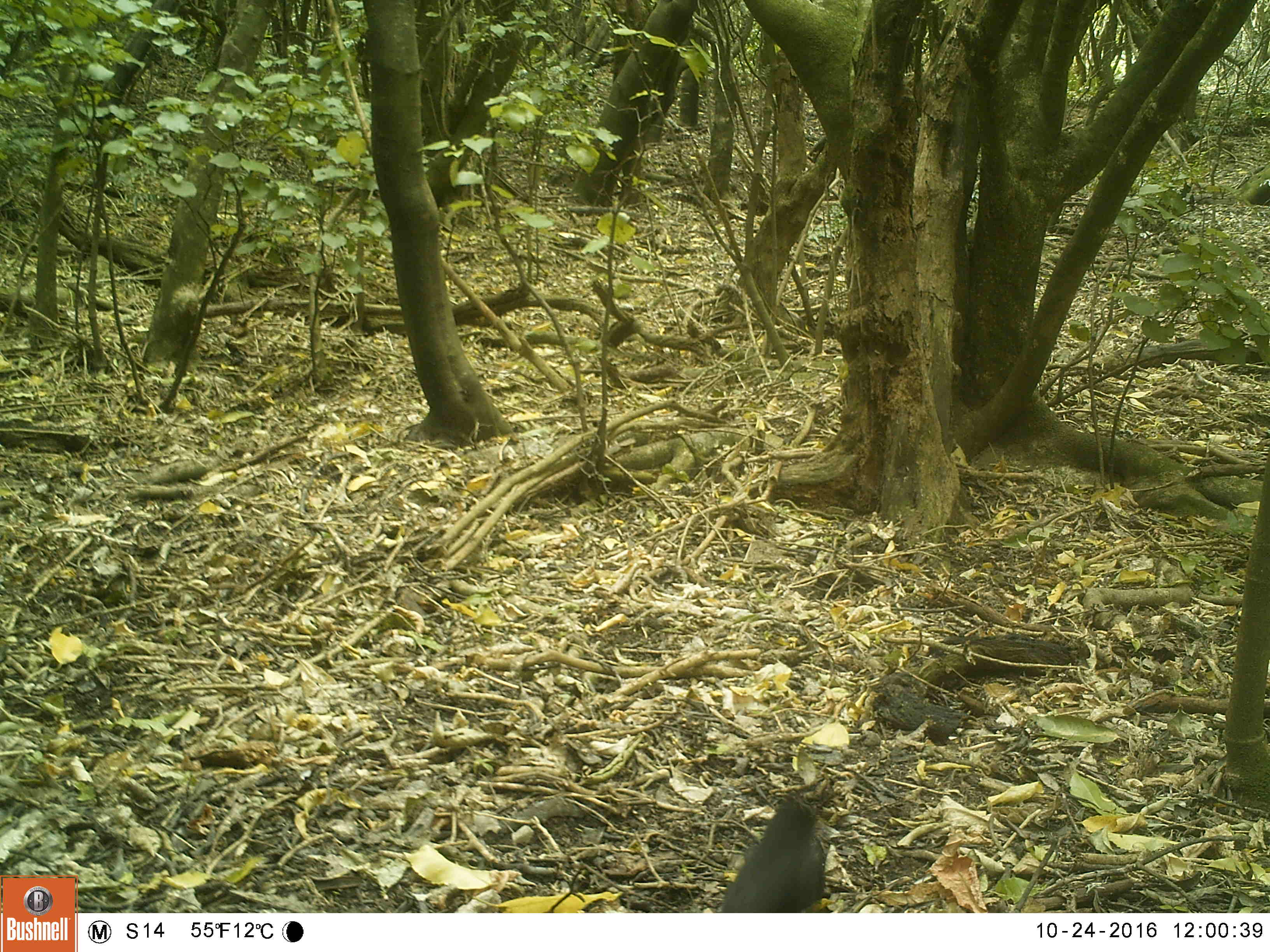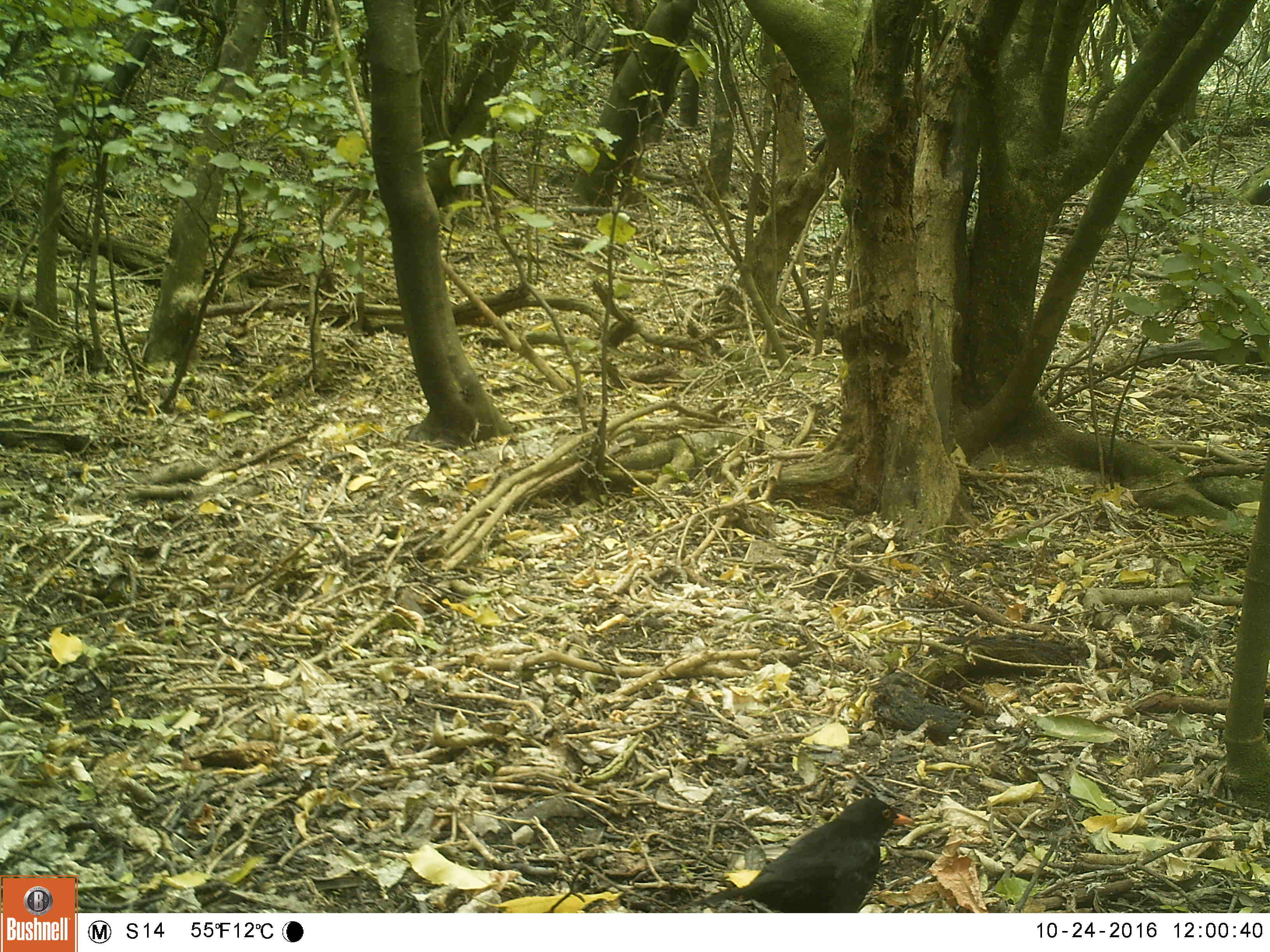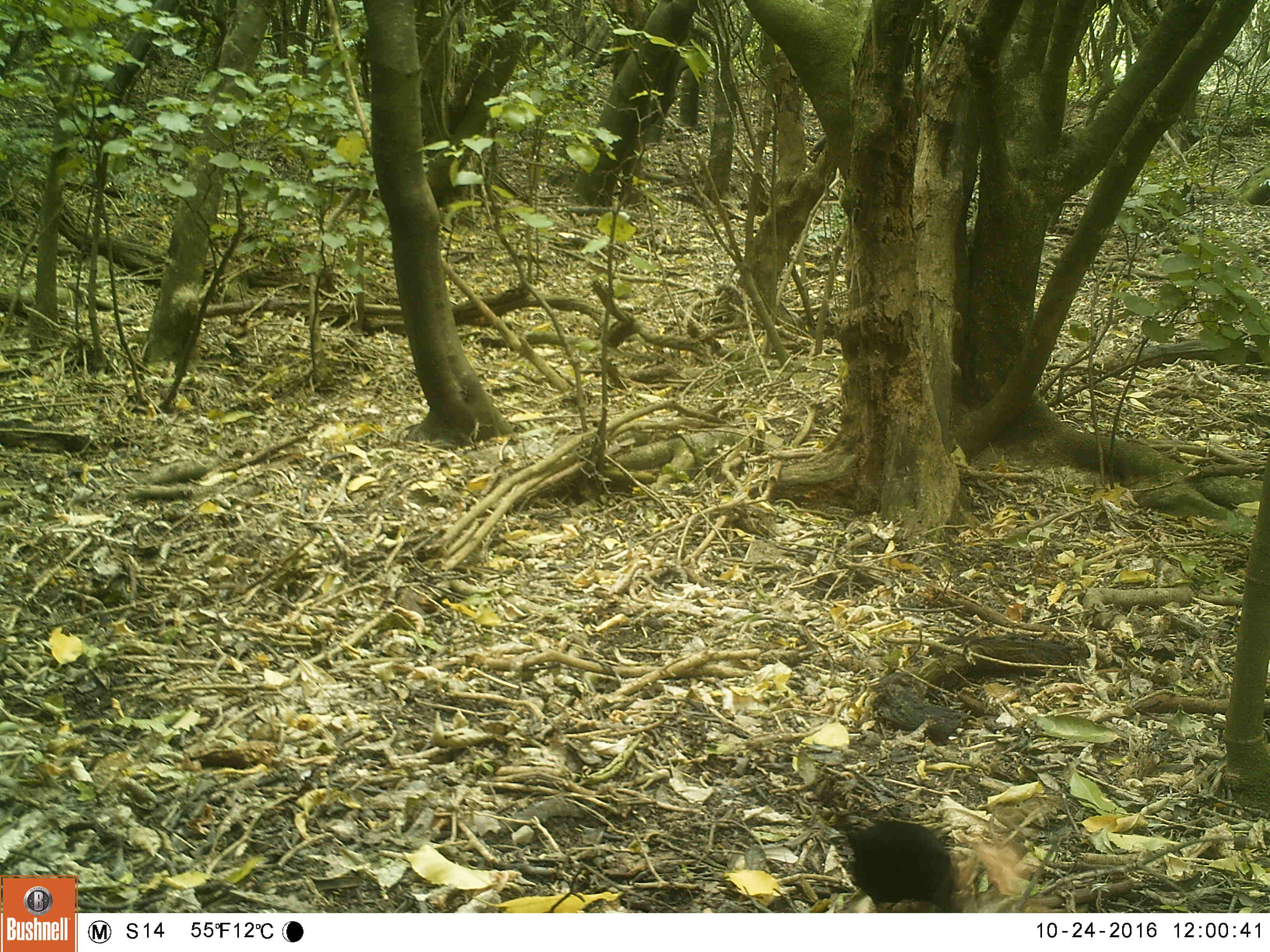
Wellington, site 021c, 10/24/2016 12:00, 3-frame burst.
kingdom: Animalia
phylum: Chordata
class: Aves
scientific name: Aves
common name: bird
Bird (Aves).